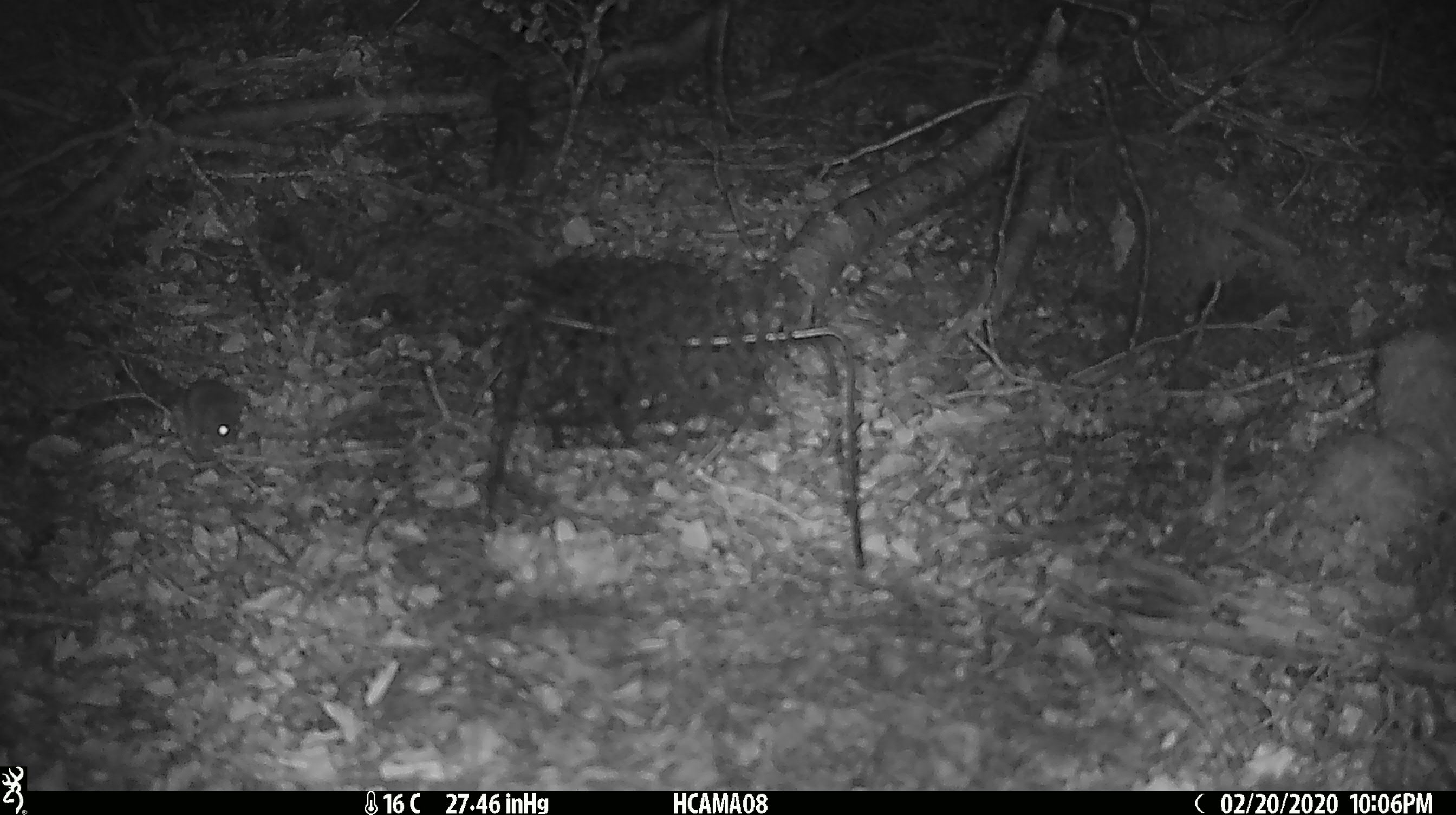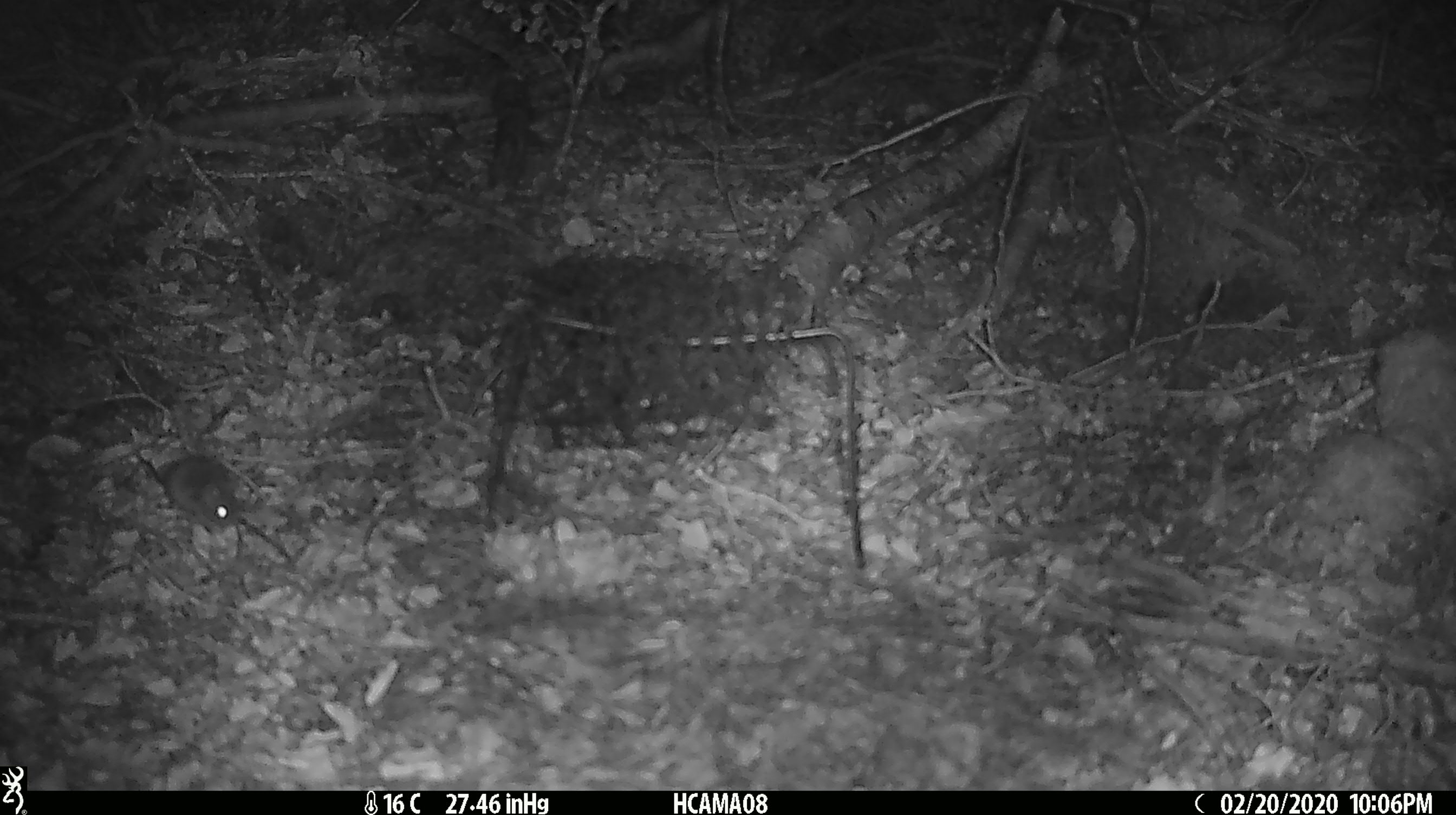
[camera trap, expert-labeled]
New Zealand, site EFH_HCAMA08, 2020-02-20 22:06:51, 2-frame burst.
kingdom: Animalia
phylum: Chordata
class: Mammalia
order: Rodentia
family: Muridae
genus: Mus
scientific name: Mus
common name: mouse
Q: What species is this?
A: Mouse (Mus).